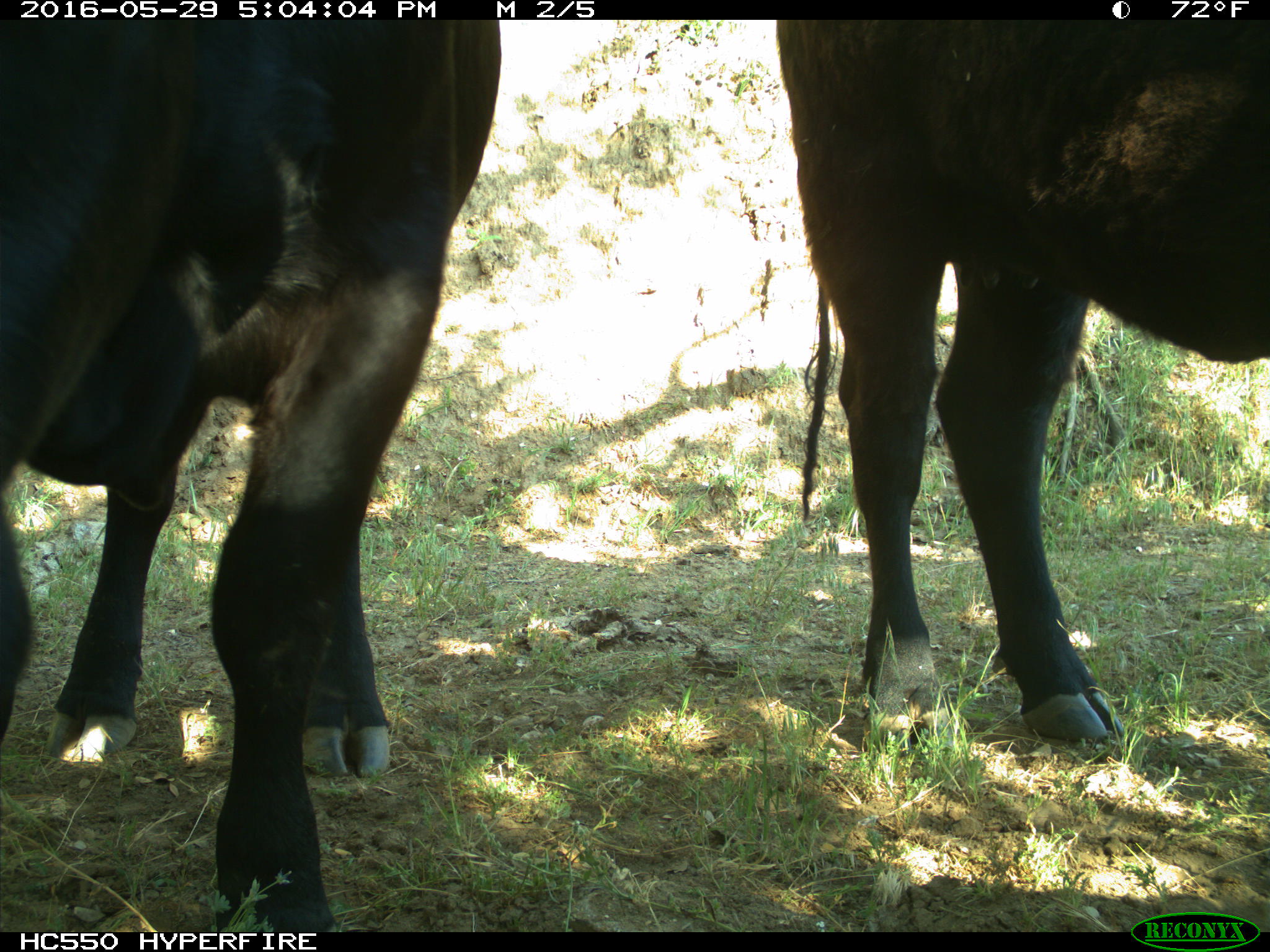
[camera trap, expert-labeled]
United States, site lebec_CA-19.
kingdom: Animalia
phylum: Chordata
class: Mammalia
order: Artiodactyla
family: Bovidae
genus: Bos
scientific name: Bos taurus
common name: domestic cow